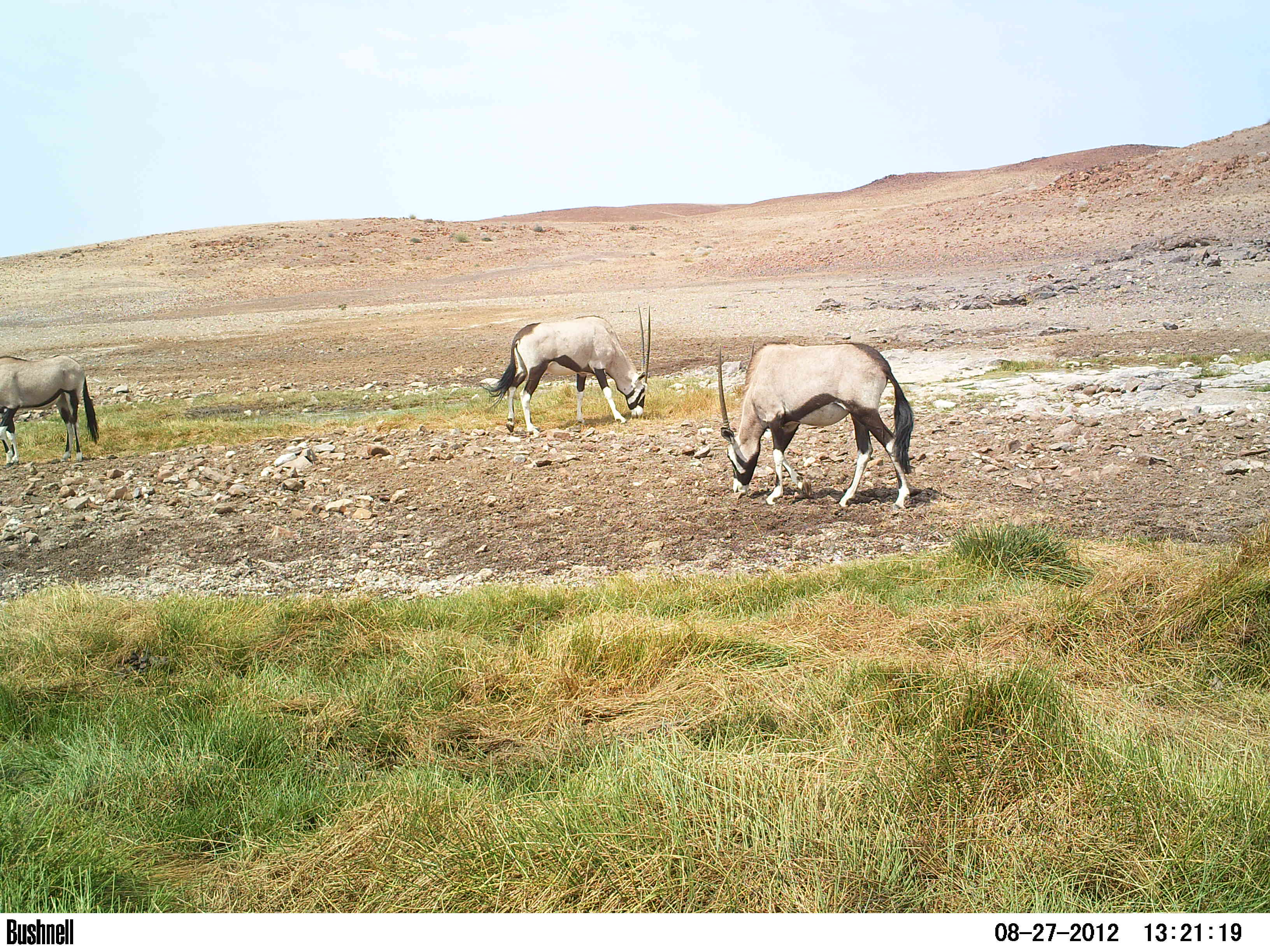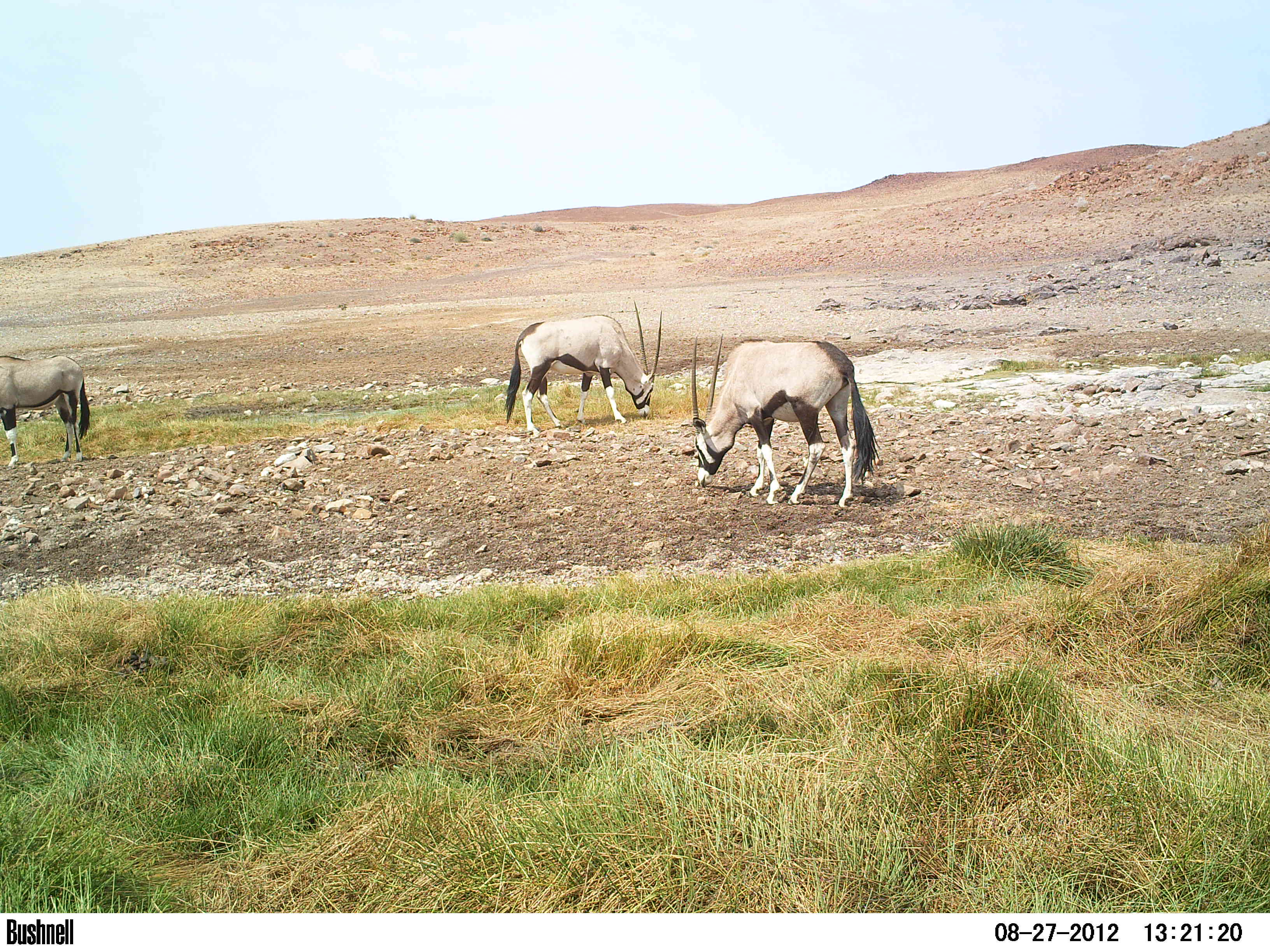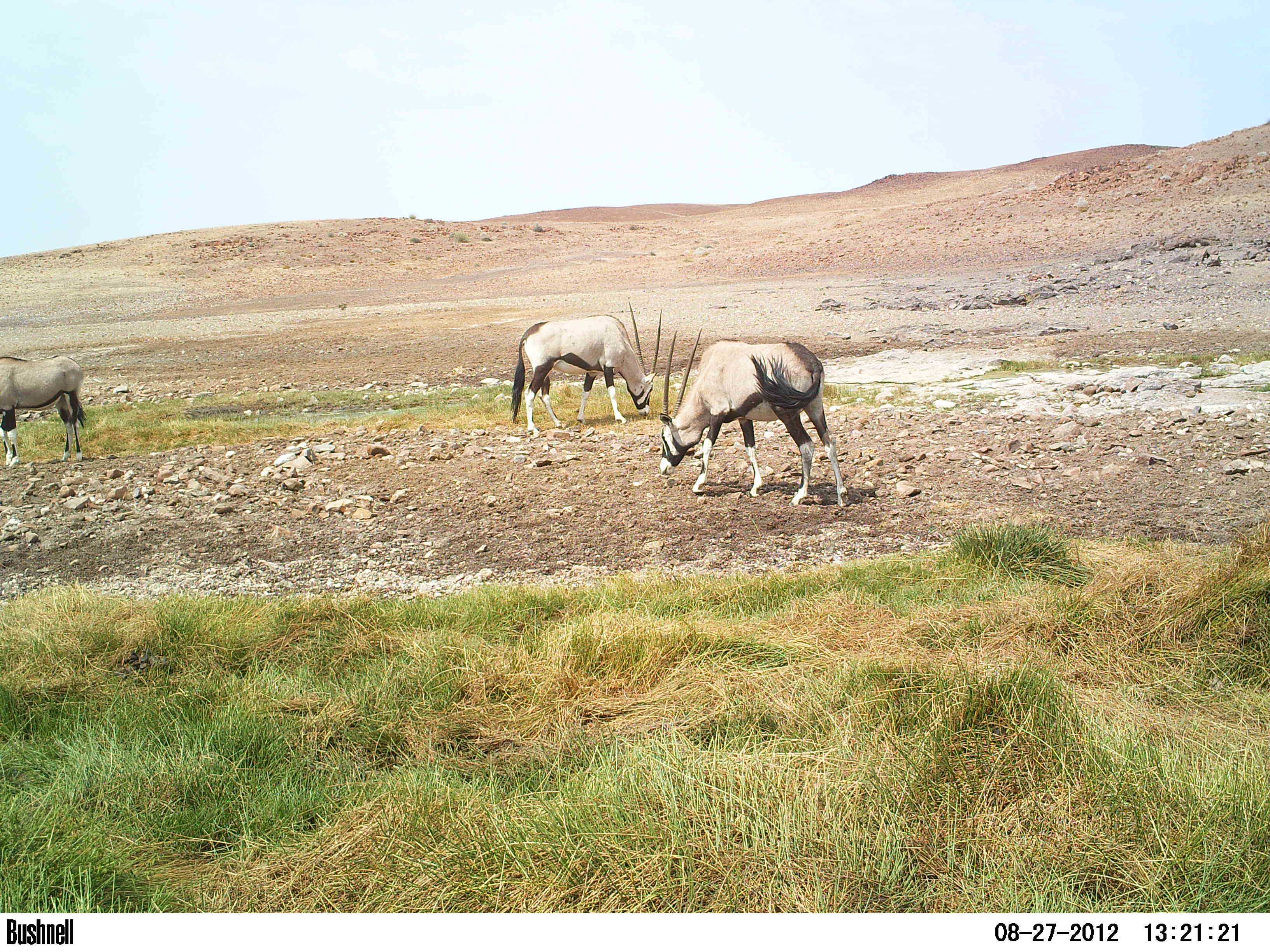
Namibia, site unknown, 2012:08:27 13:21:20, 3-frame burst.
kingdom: Animalia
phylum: Chordata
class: Mammalia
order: Artiodactyla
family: Bovidae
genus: Oryx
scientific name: Oryx gazella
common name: gemsbok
Oryx gazella (gemsbok).